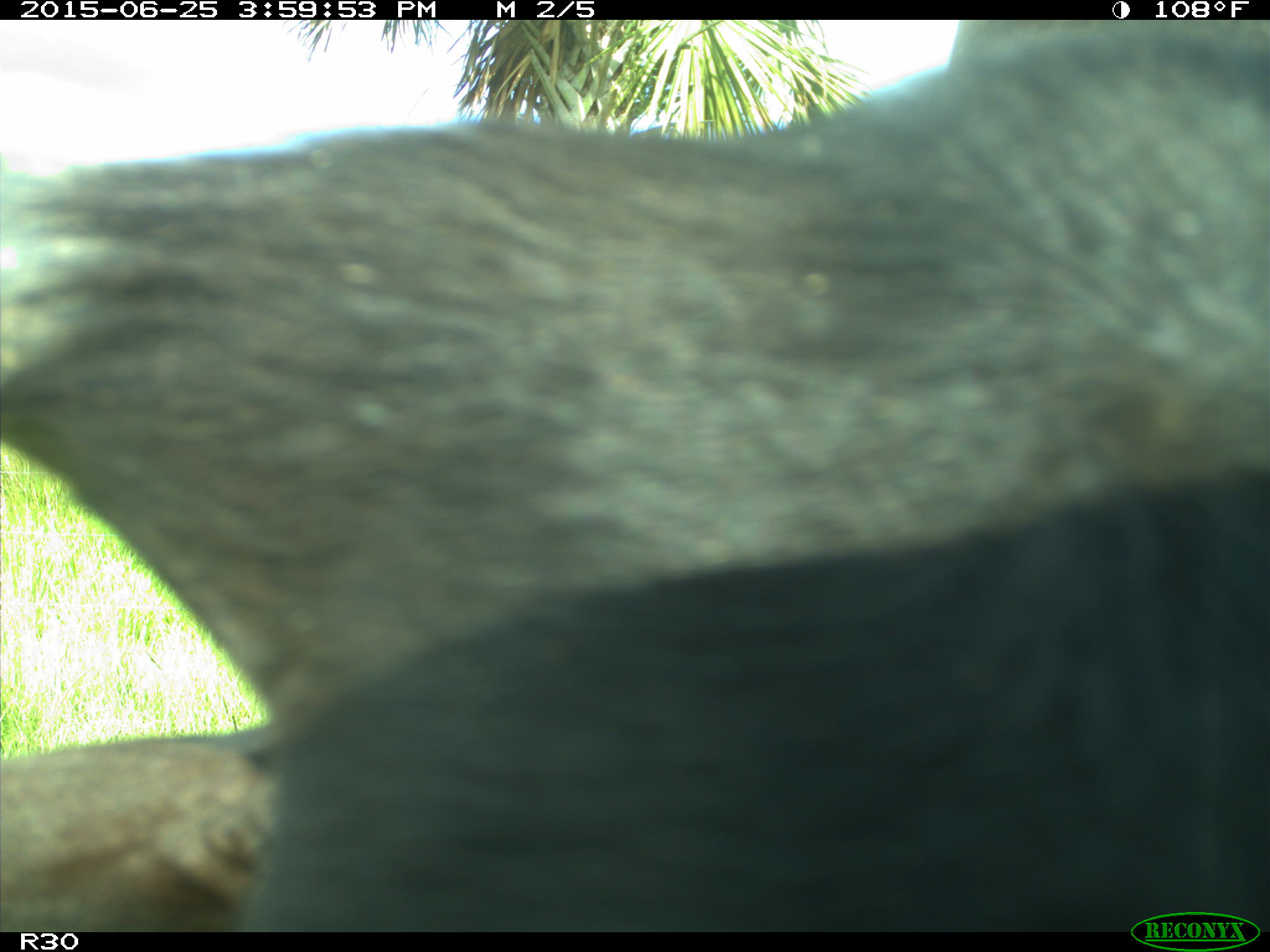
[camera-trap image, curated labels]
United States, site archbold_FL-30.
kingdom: Animalia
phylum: Chordata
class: Mammalia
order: Artiodactyla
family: Bovidae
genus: Bos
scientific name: Bos taurus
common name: domestic cow